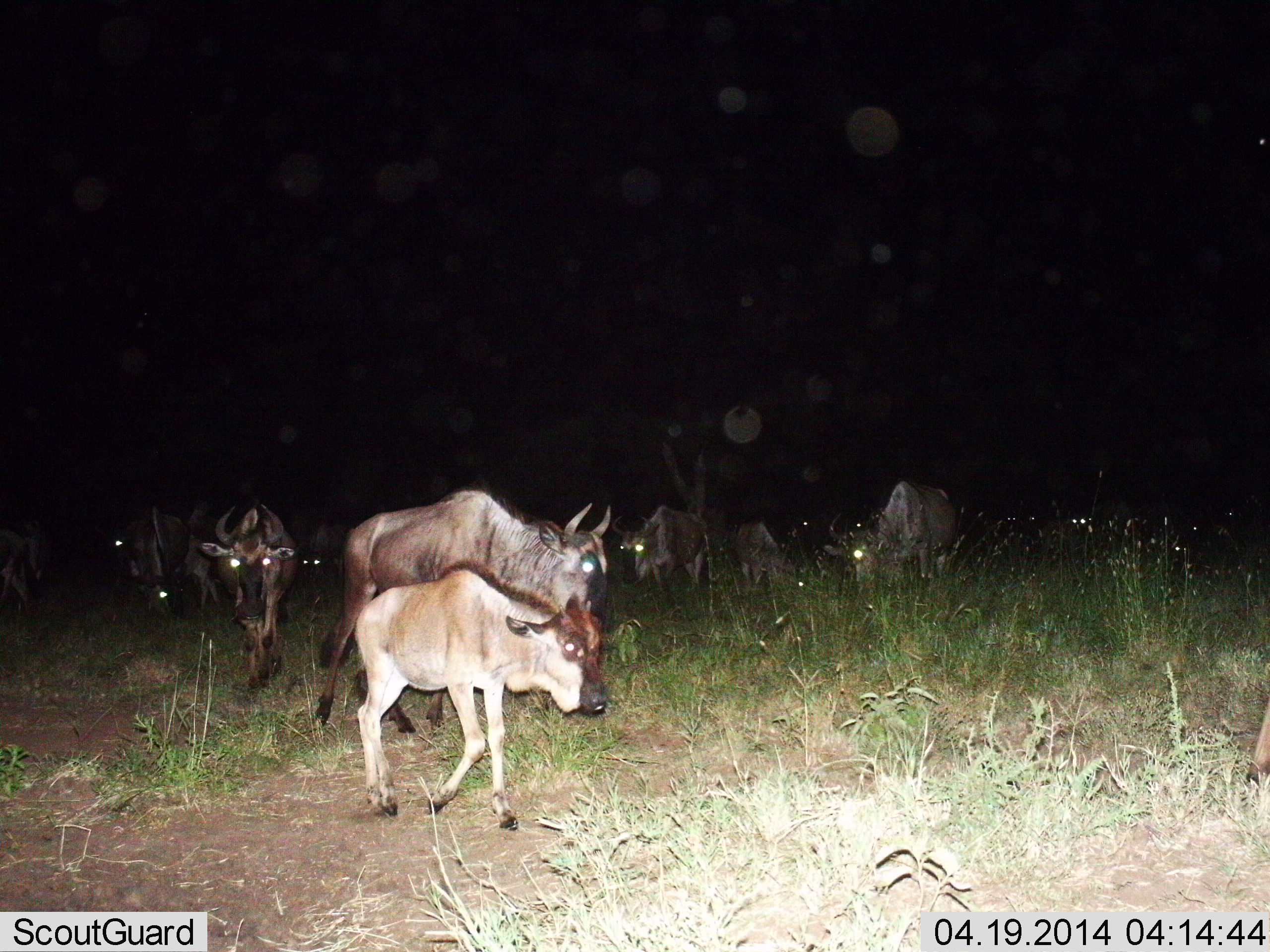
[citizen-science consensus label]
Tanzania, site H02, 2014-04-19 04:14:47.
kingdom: Animalia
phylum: Chordata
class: Mammalia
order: Artiodactyla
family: Bovidae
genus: Connochaetes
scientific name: Connochaetes taurinus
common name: blue wildebeest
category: wildebeest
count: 11-50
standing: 30%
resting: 0%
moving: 100%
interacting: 0%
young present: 60%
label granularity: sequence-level